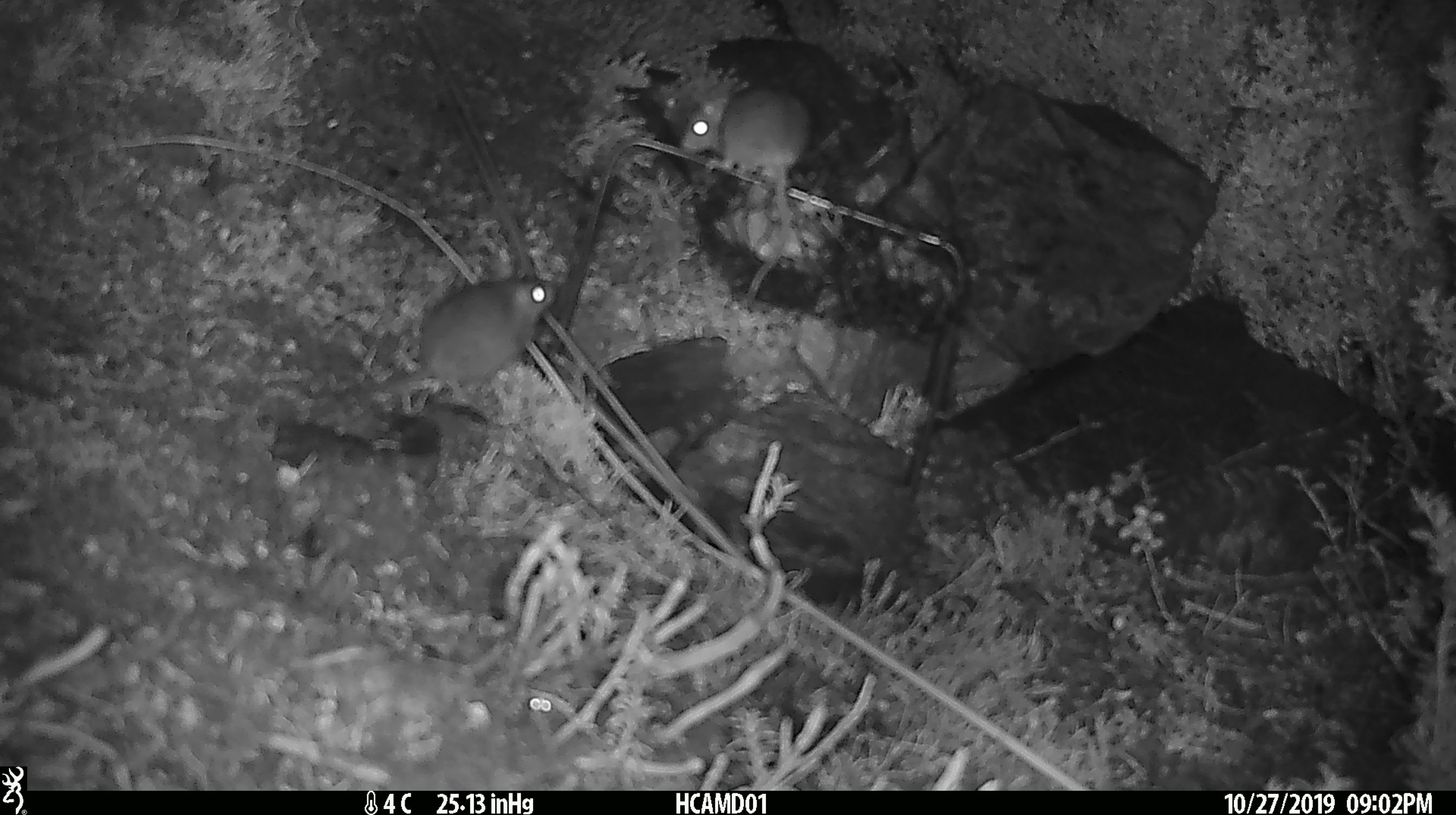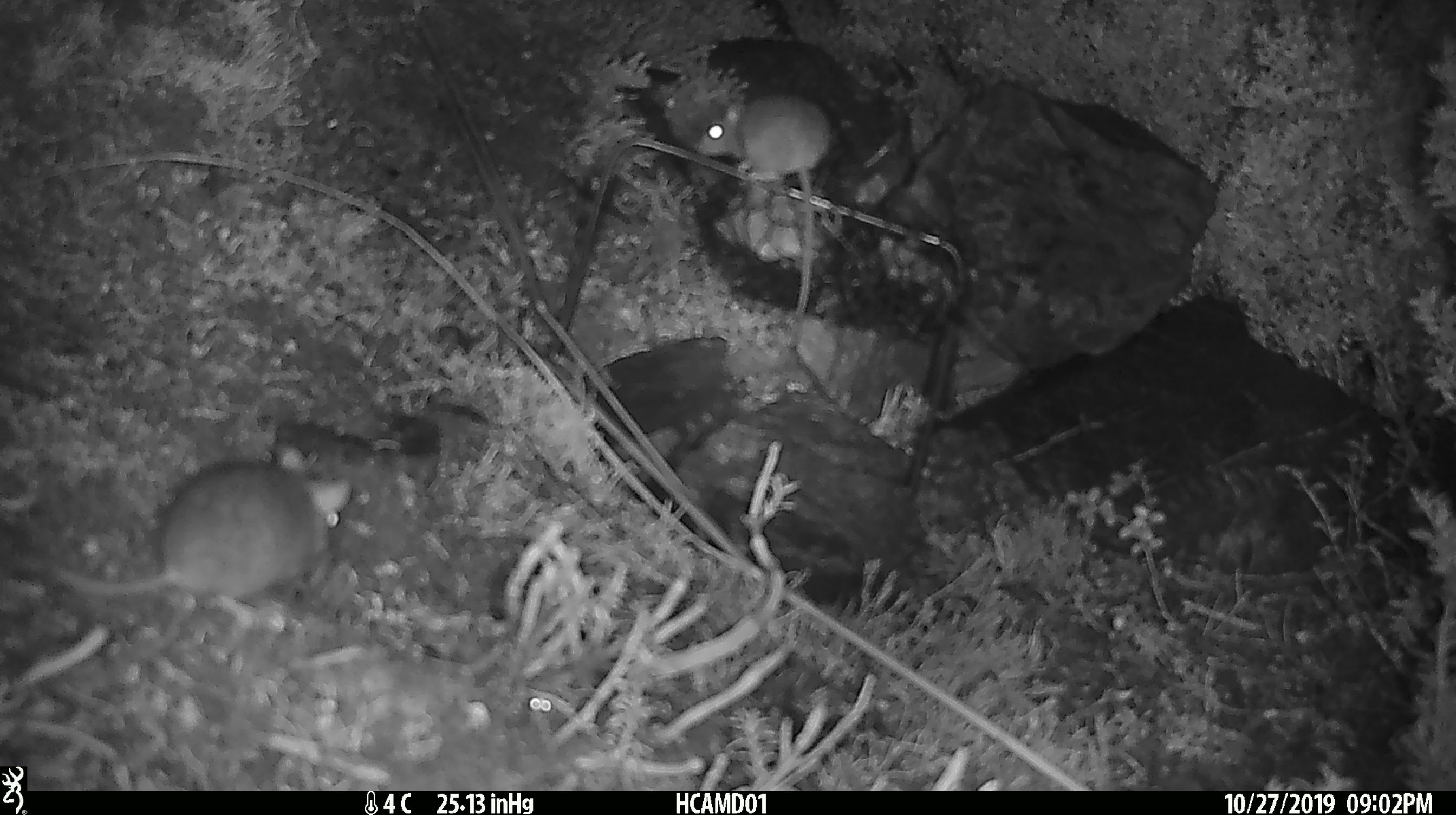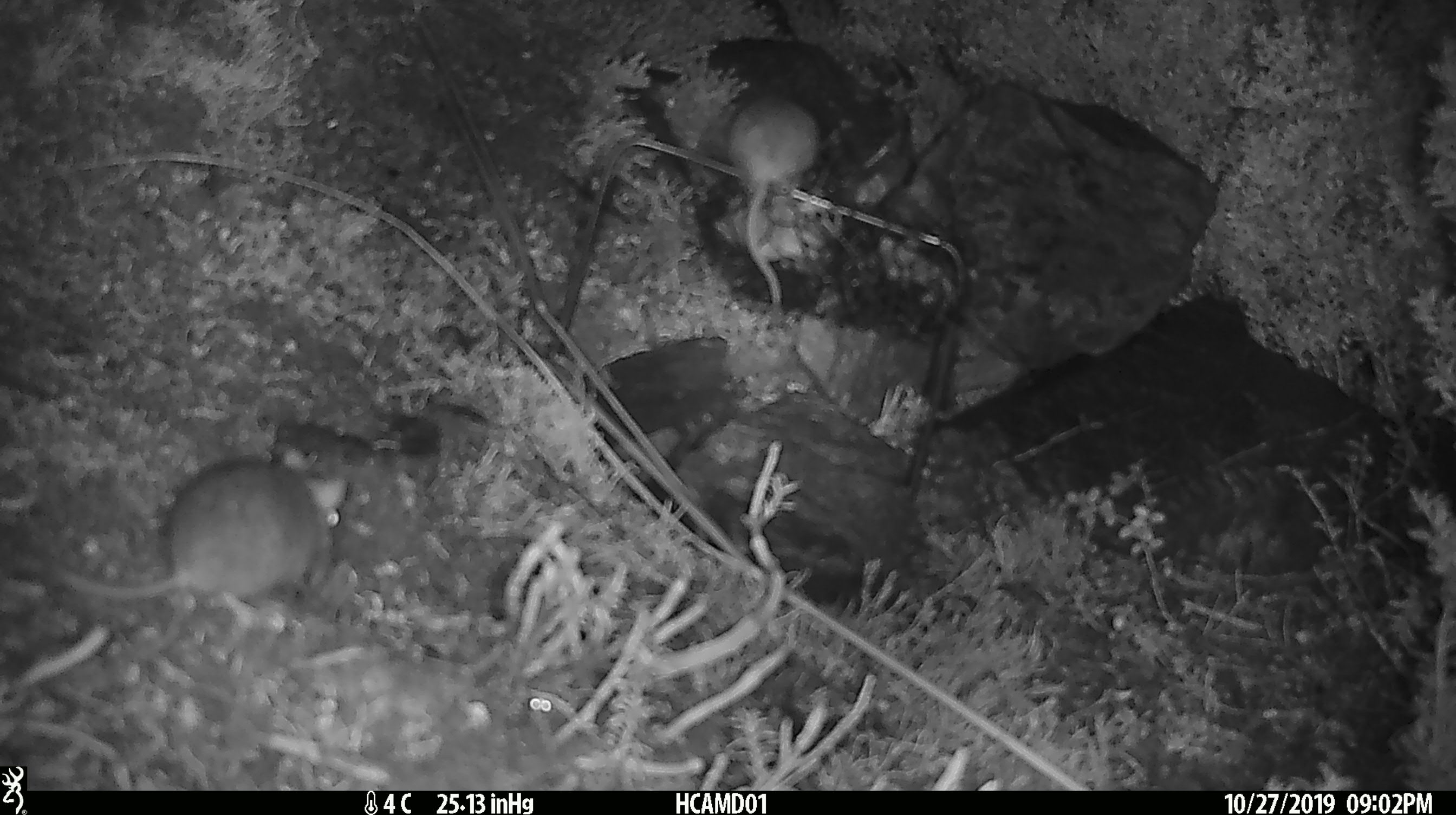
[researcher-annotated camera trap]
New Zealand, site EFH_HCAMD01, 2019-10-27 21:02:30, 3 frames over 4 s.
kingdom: Animalia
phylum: Chordata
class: Mammalia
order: Rodentia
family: Muridae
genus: Mus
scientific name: Mus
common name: mouse